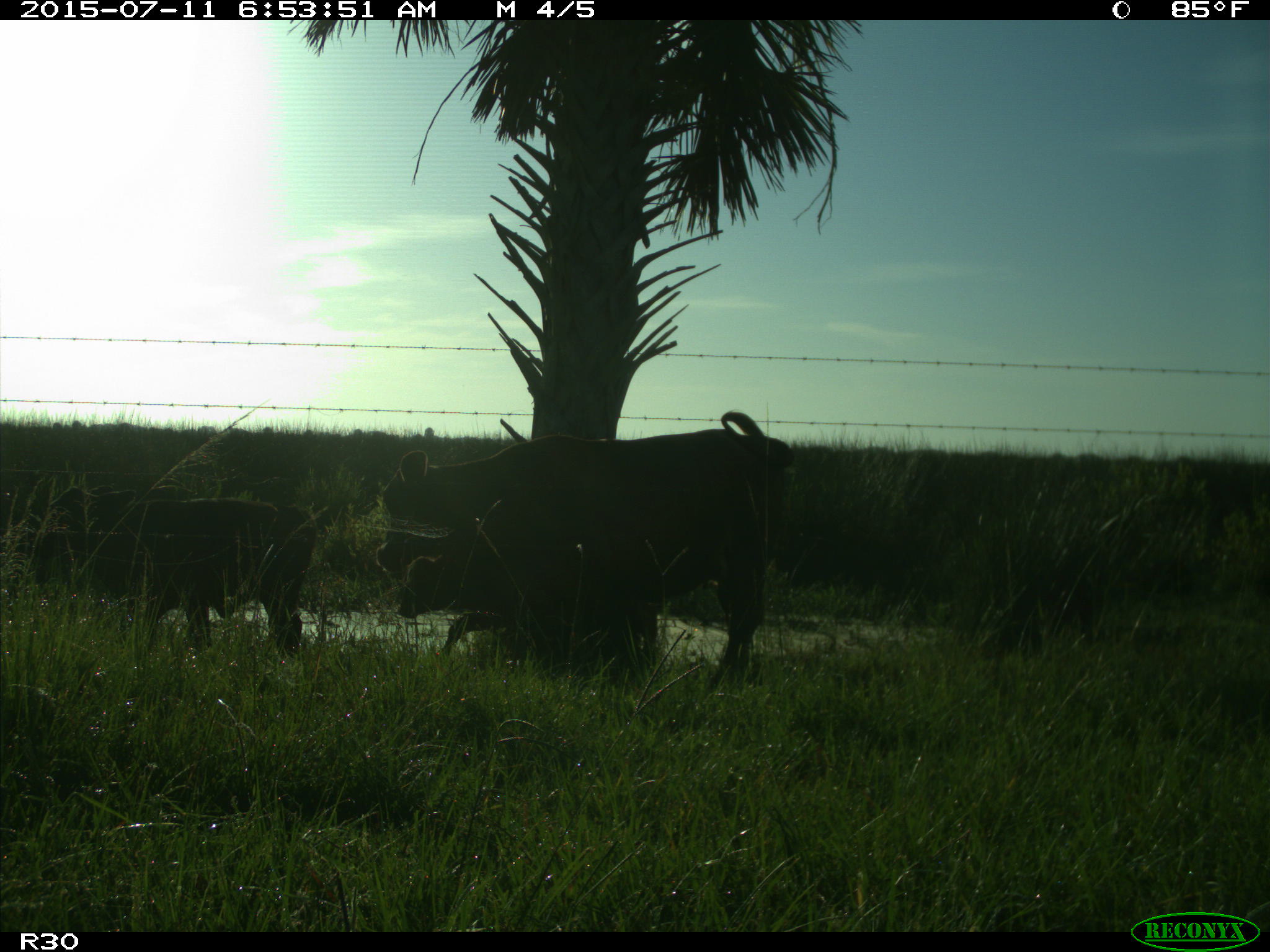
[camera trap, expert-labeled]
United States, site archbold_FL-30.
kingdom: Animalia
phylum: Chordata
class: Mammalia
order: Artiodactyla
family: Bovidae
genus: Bos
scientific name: Bos taurus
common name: domestic cow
Bos taurus (domestic cow).